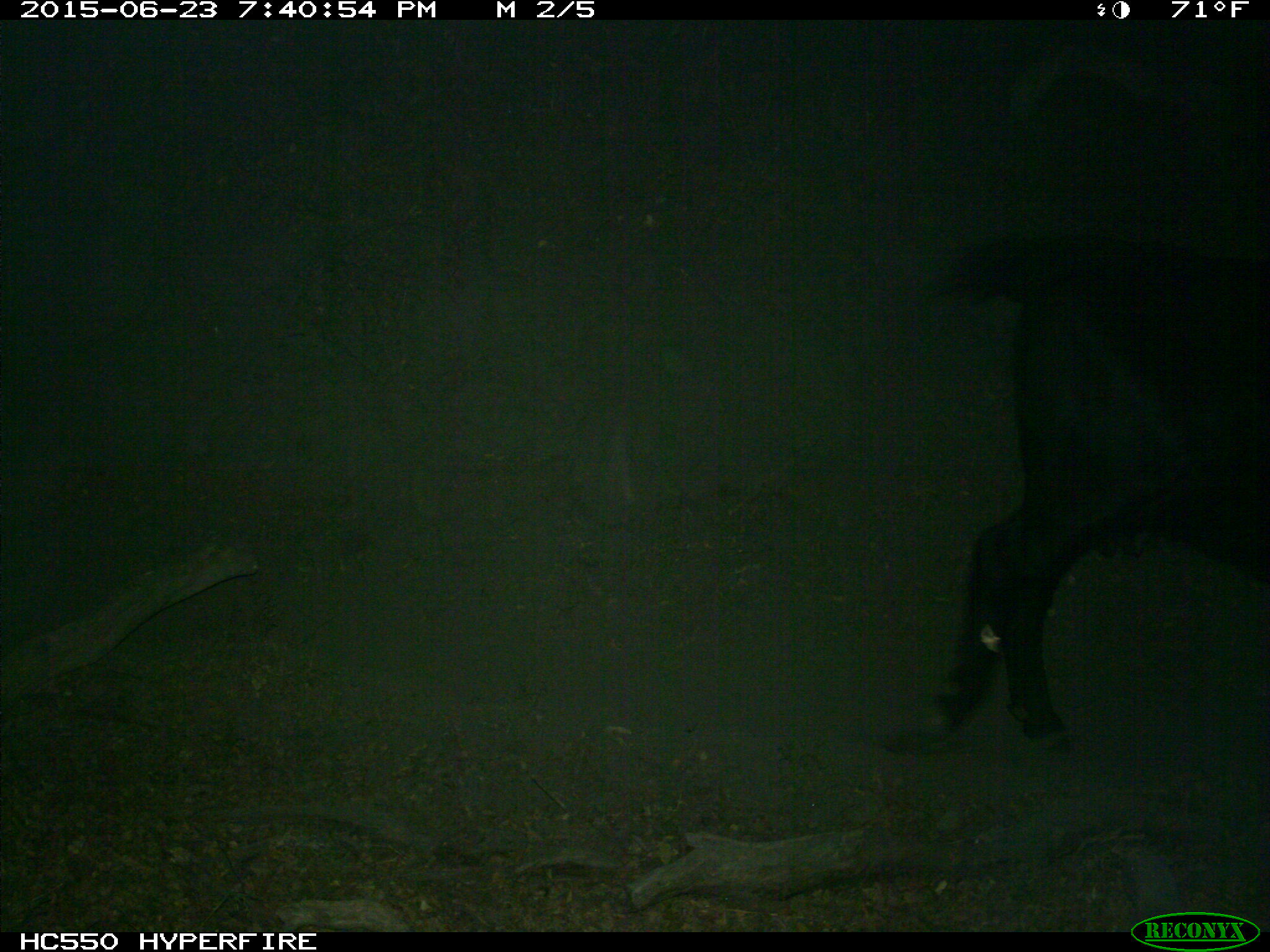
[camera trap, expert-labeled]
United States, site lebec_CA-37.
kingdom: Animalia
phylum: Chordata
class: Mammalia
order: Artiodactyla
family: Bovidae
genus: Bos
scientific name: Bos taurus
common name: domestic cow